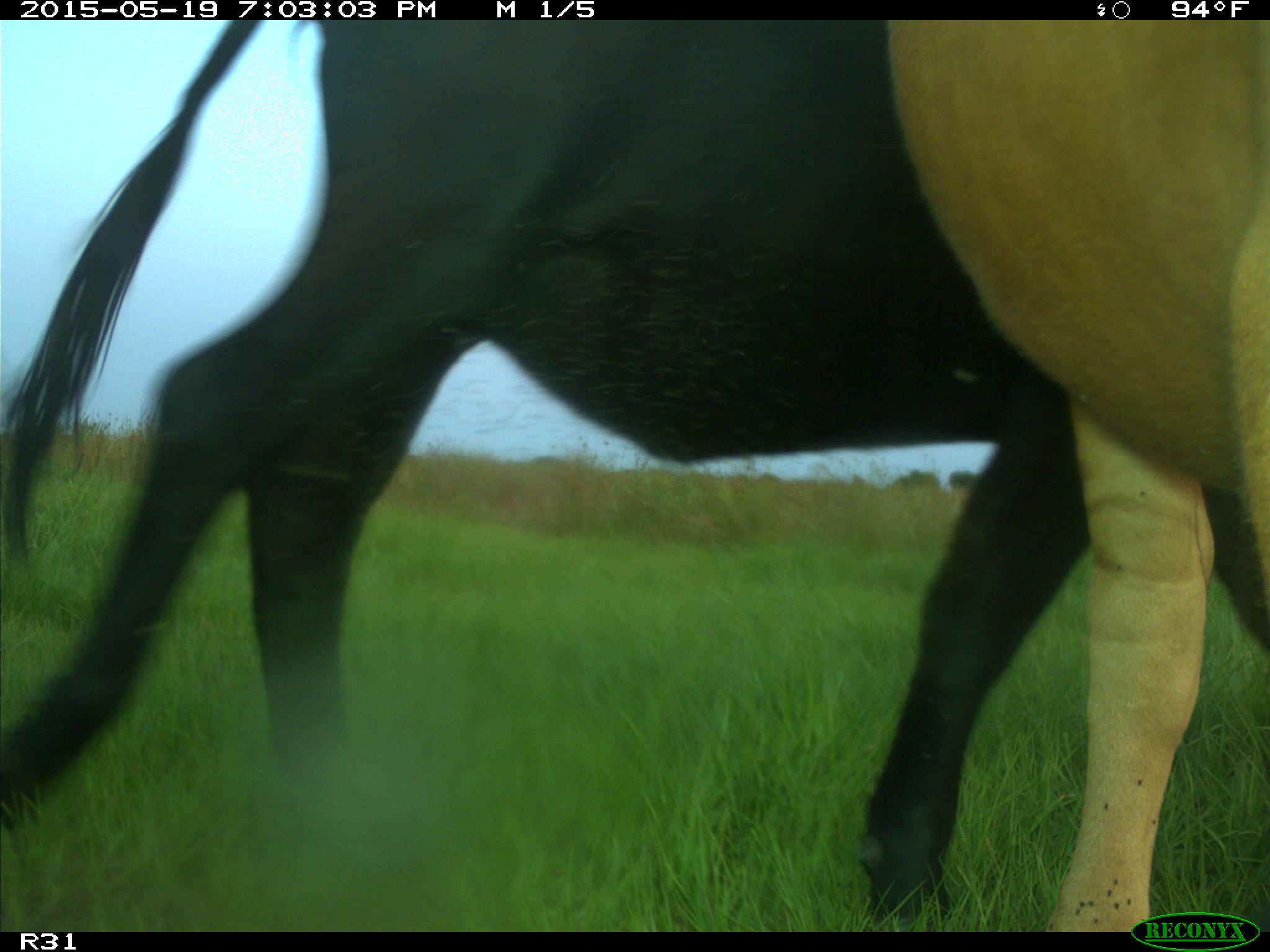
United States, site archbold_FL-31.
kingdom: Animalia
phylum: Chordata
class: Mammalia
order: Artiodactyla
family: Bovidae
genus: Bos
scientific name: Bos taurus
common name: domestic cow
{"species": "Bos taurus (domestic cow)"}